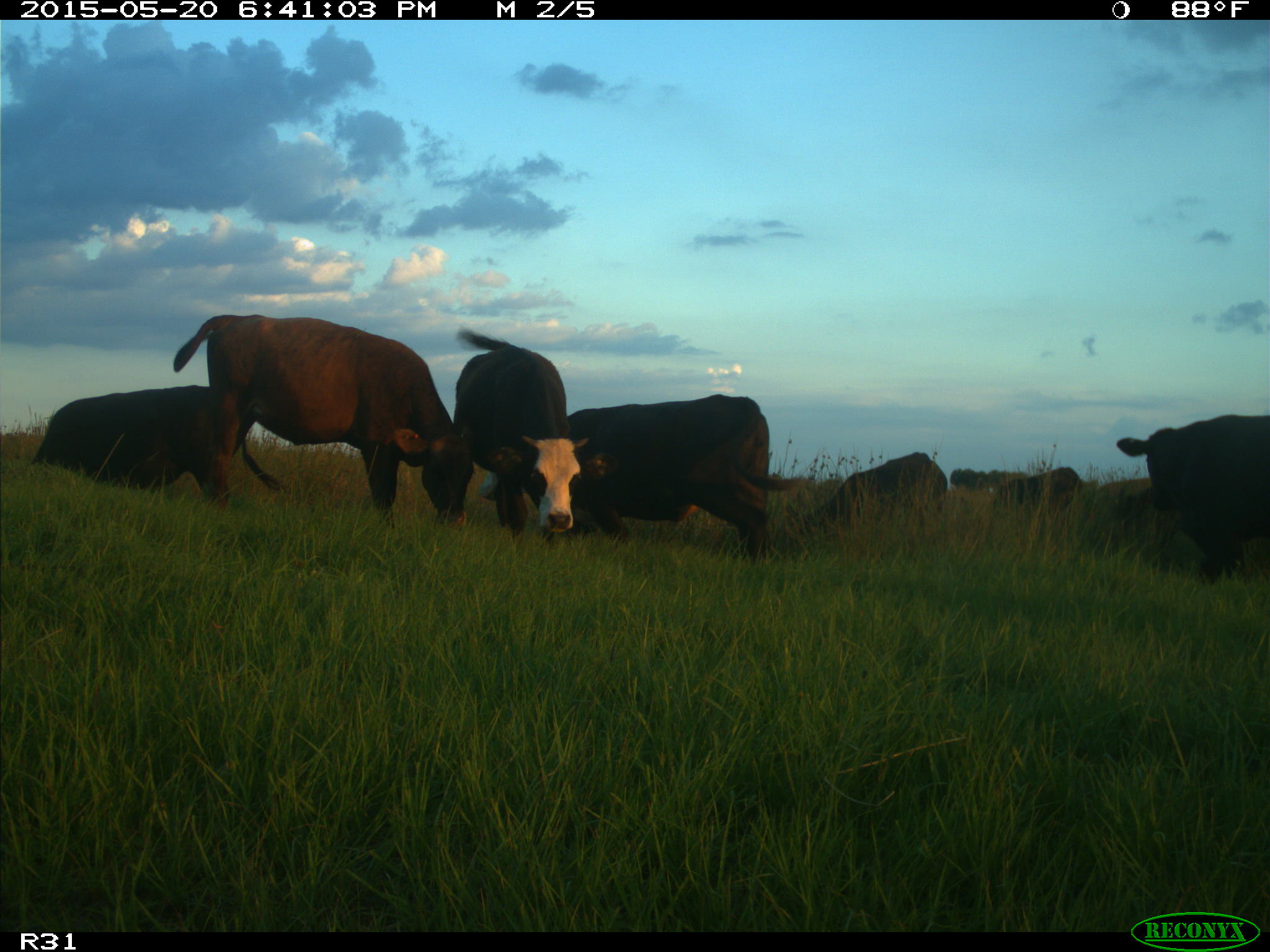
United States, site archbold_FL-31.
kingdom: Animalia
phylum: Chordata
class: Mammalia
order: Artiodactyla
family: Bovidae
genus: Bos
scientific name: Bos taurus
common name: domestic cow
Bos taurus (domestic cow).